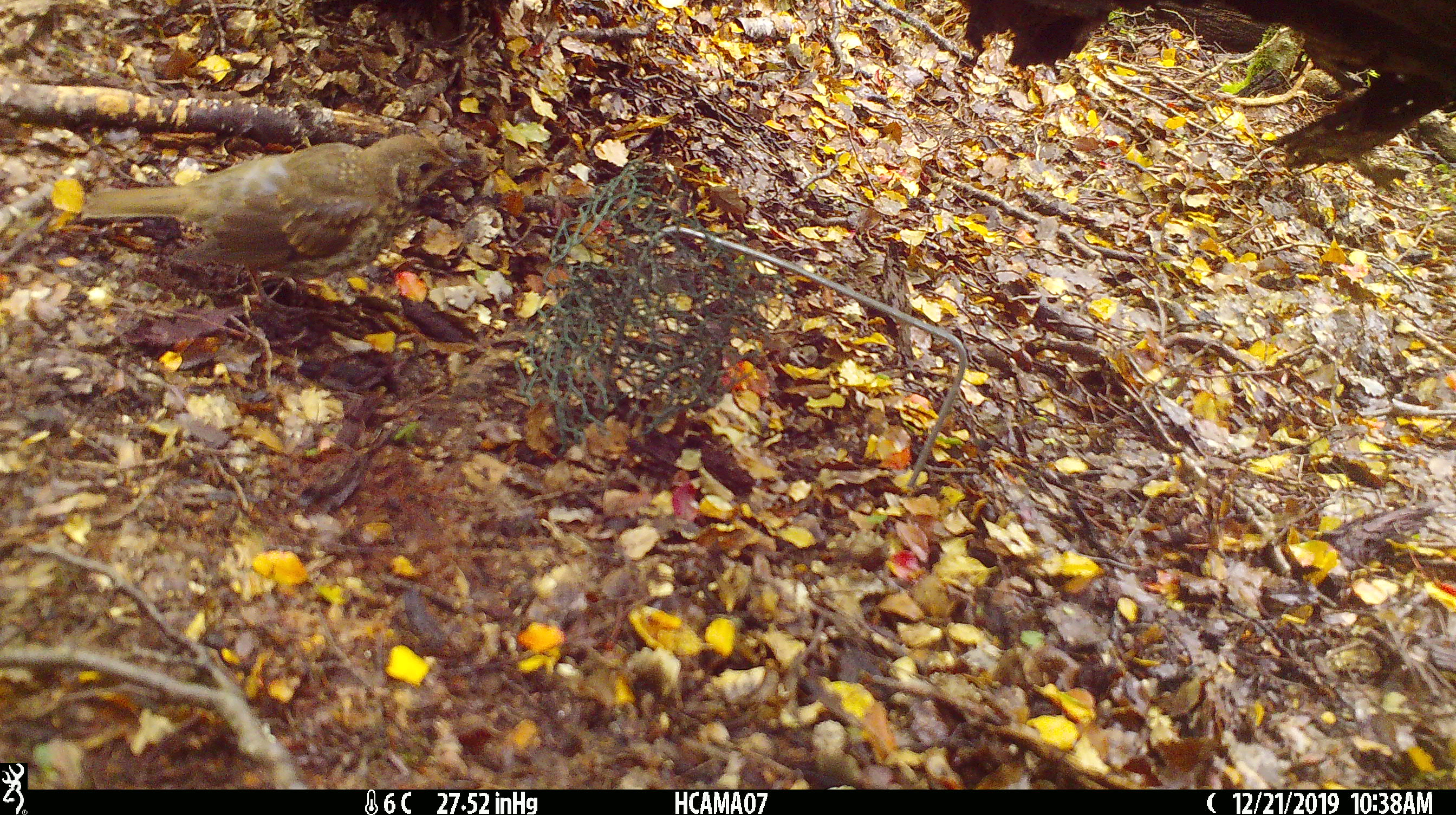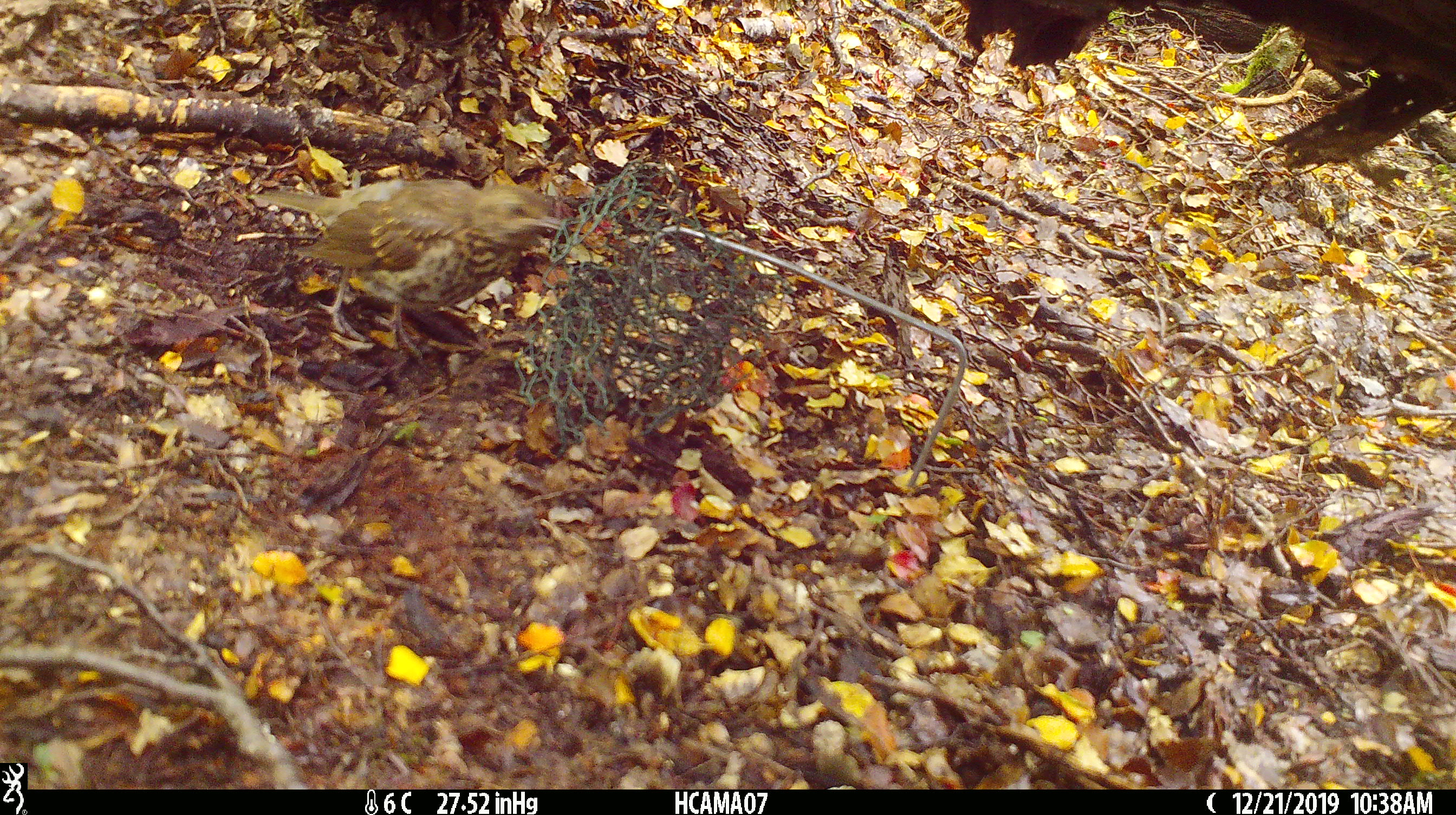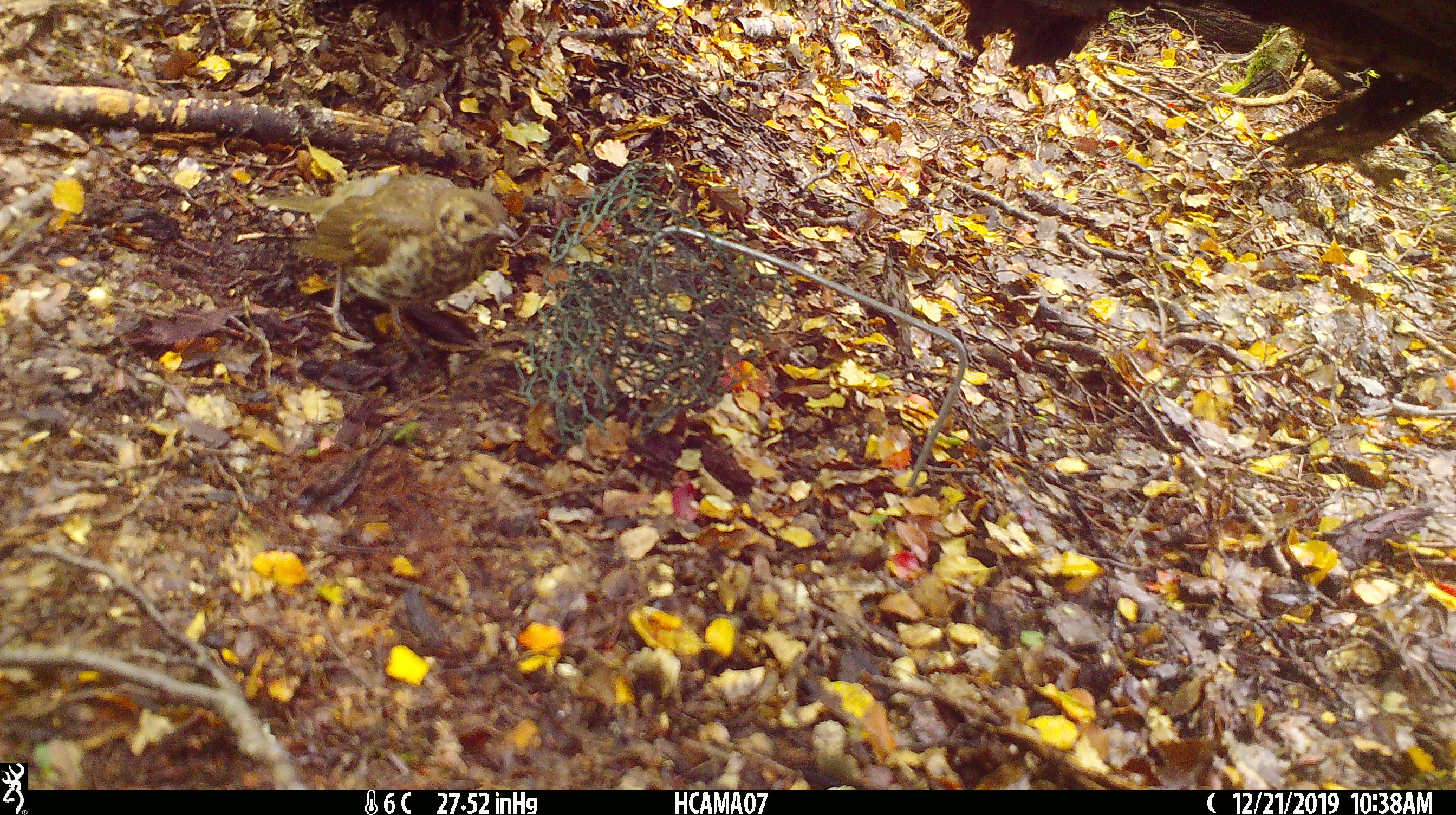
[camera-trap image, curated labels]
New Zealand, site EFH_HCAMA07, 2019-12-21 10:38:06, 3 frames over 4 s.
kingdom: Animalia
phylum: Chordata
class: Aves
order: Passeriformes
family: Turdidae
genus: Turdus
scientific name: Turdus philomelos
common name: song thrush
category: thrush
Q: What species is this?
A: Thrush (song thrush) (Turdus philomelos).